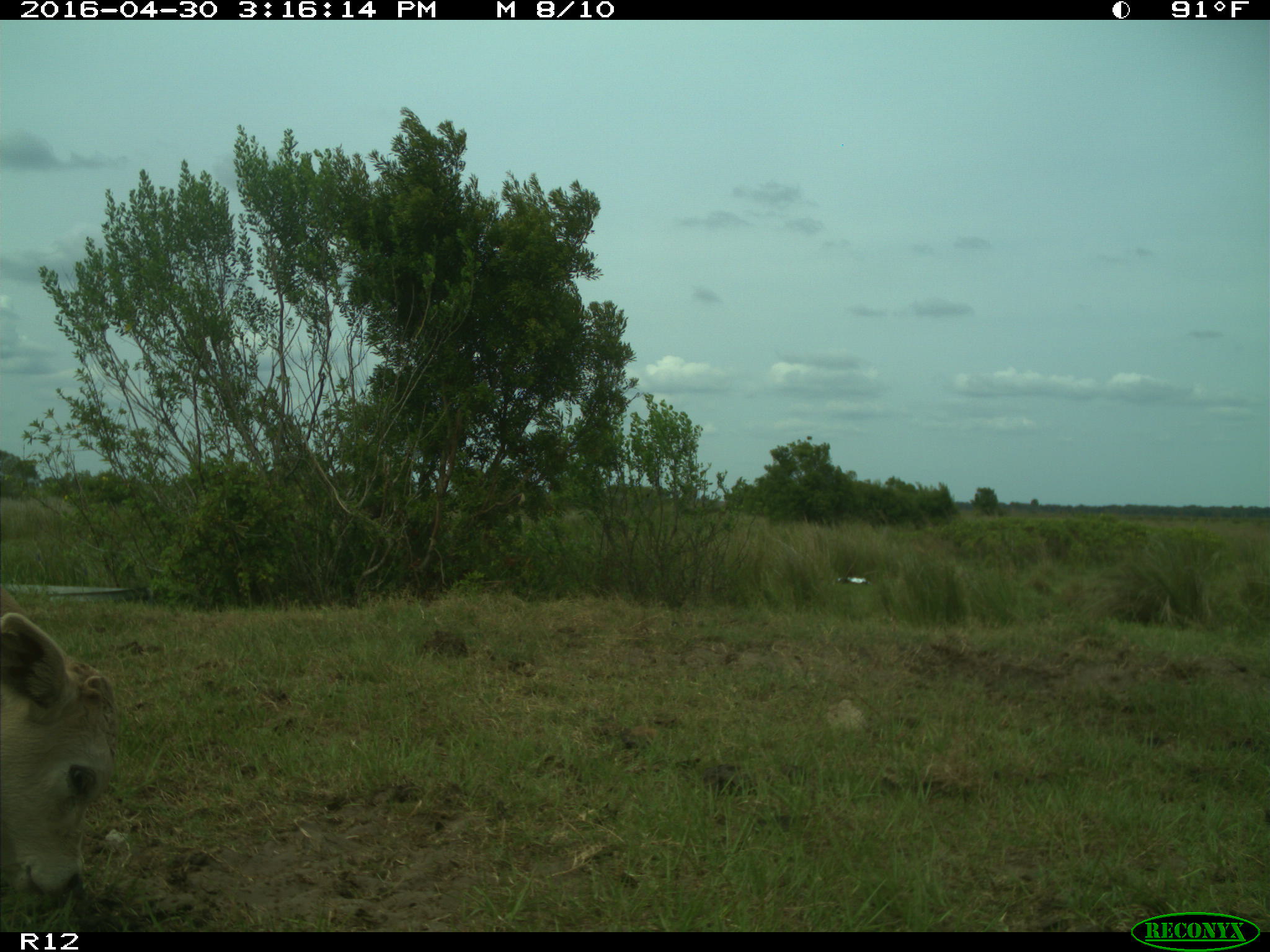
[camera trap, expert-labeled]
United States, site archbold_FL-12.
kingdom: Animalia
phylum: Chordata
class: Mammalia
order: Artiodactyla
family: Bovidae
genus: Bos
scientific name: Bos taurus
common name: domestic cow